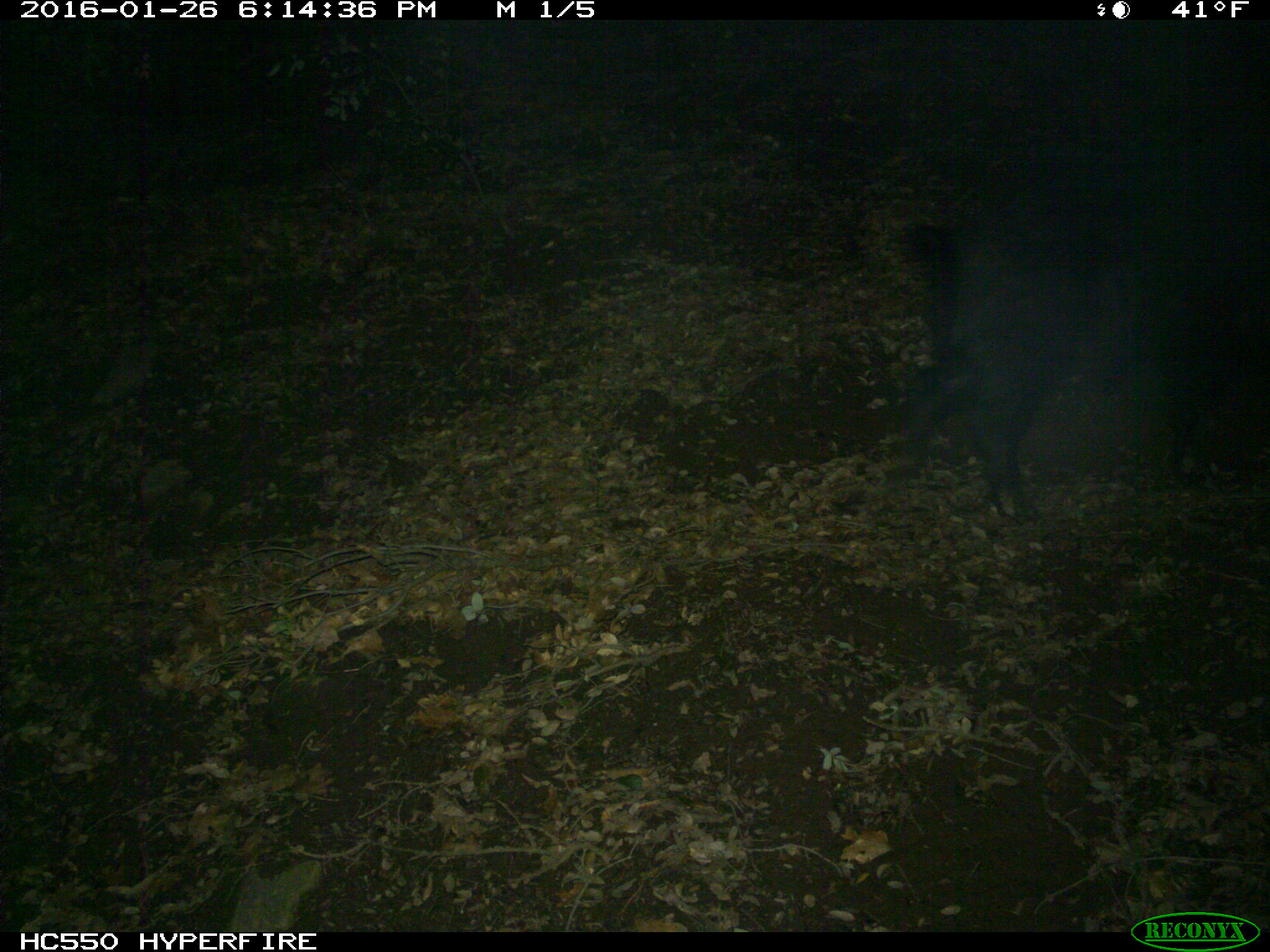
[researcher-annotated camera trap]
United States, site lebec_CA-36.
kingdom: Animalia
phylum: Chordata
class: Mammalia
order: Artiodactyla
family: Suidae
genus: Sus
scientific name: Sus scrofa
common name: wild boar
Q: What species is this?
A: Sus scrofa (wild boar).